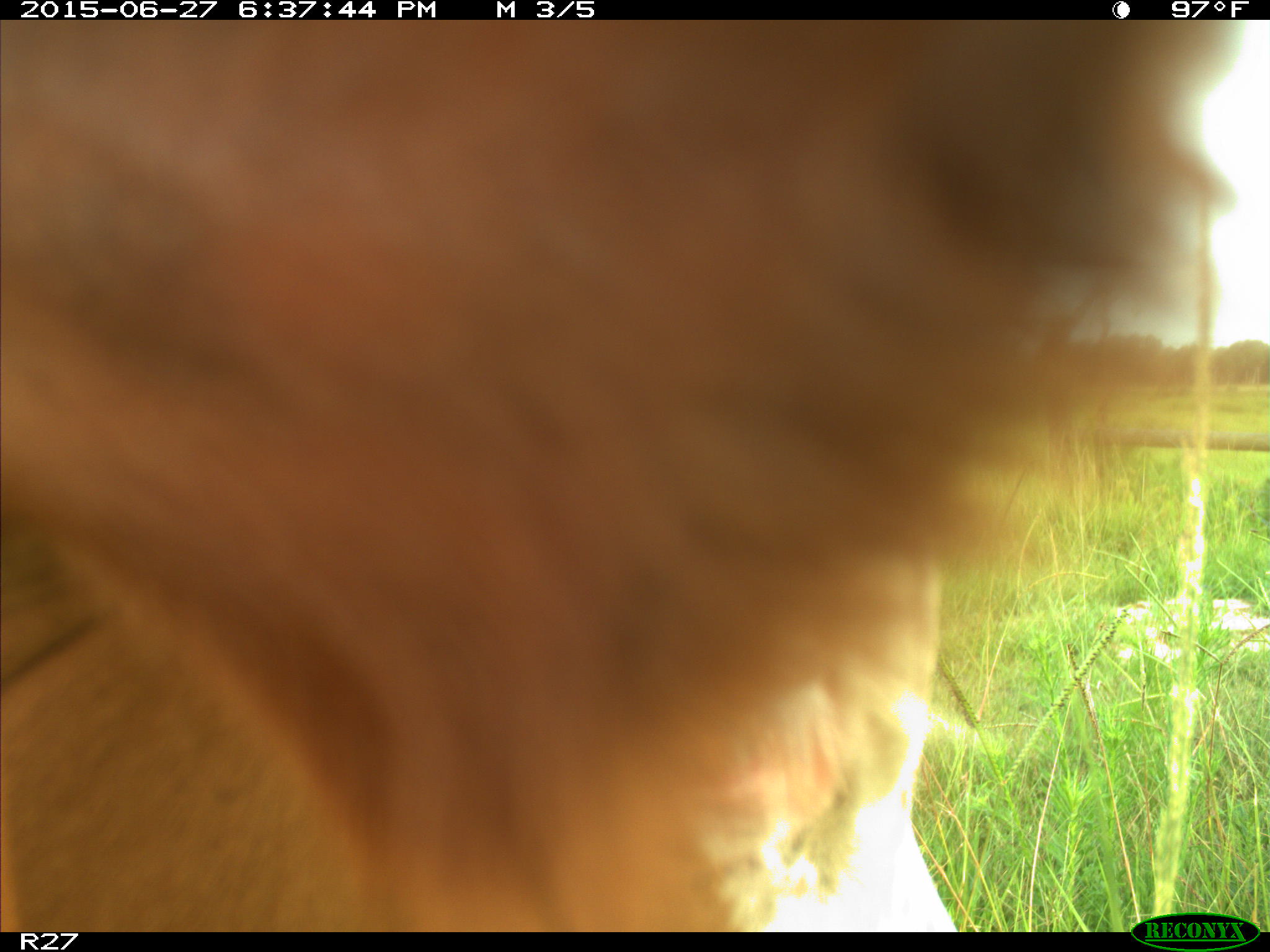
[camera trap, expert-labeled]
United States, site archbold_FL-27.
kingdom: Animalia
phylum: Chordata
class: Mammalia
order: Artiodactyla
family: Bovidae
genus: Bos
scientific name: Bos taurus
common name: domestic cow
Bos taurus (domestic cow).